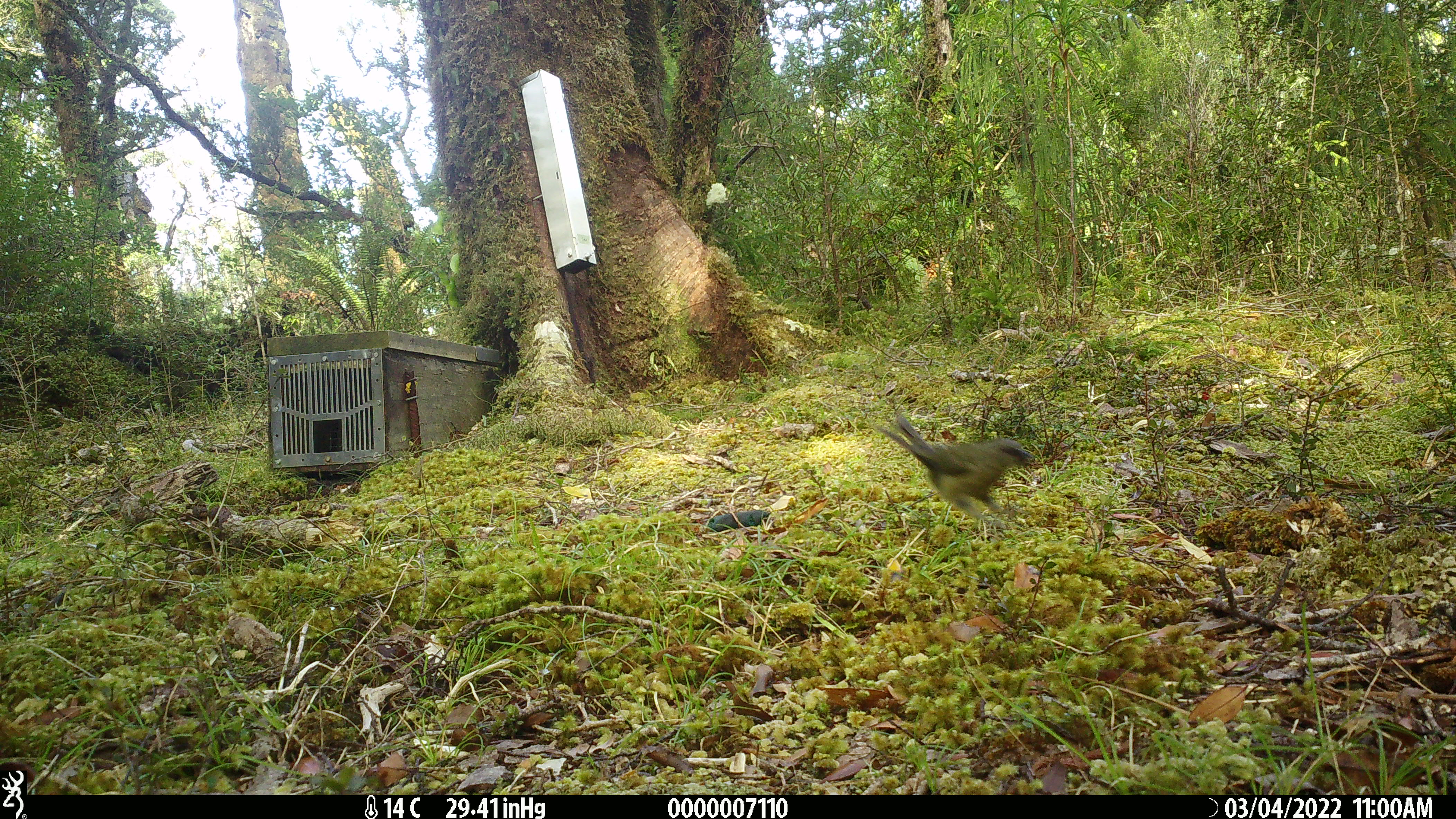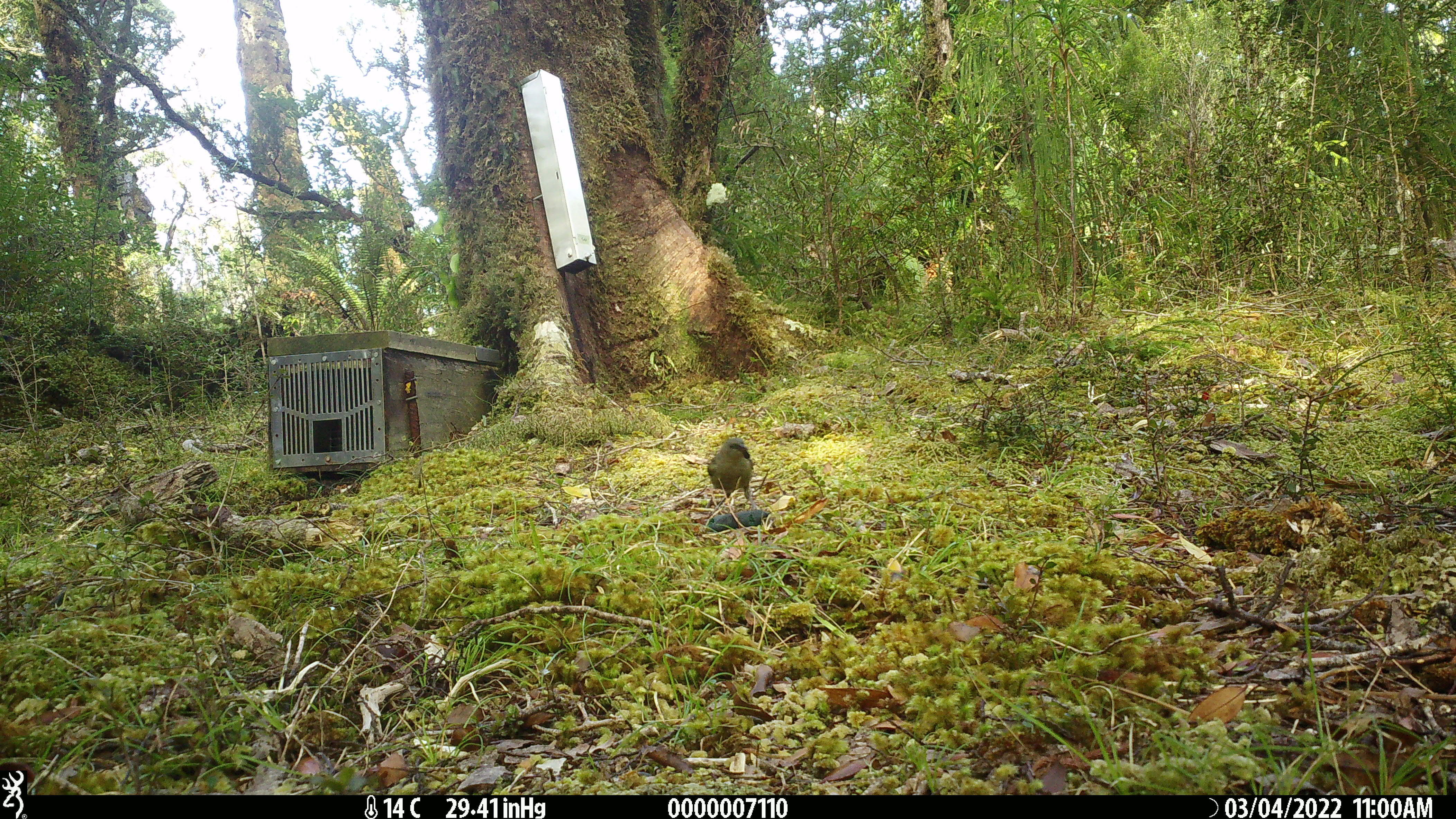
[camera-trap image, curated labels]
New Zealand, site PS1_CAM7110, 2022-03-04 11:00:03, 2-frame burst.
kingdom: Animalia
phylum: Chordata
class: Aves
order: Passeriformes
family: Meliphagidae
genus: Anthornis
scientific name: Anthornis melanura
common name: new zealand bellbird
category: bellbird